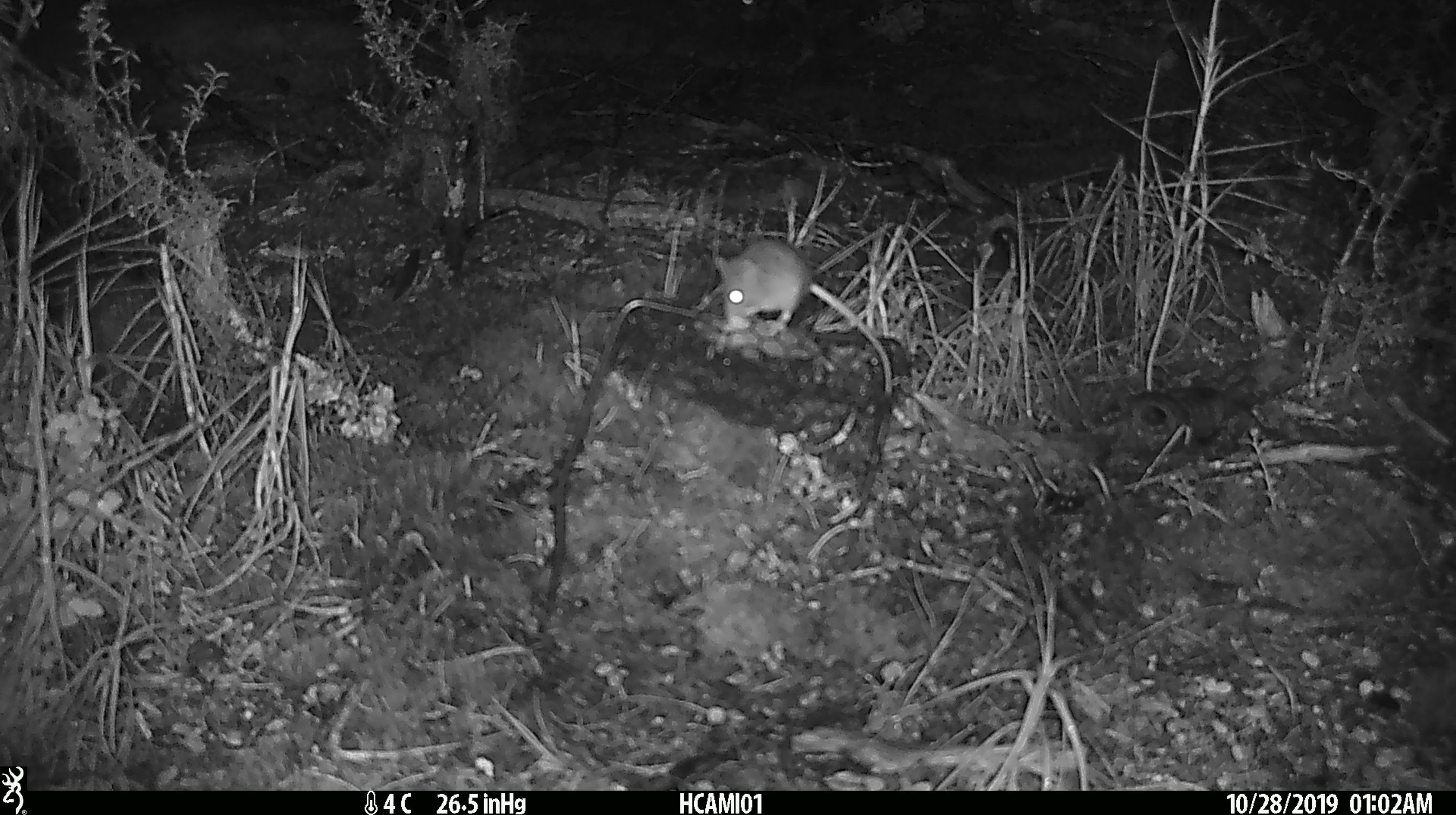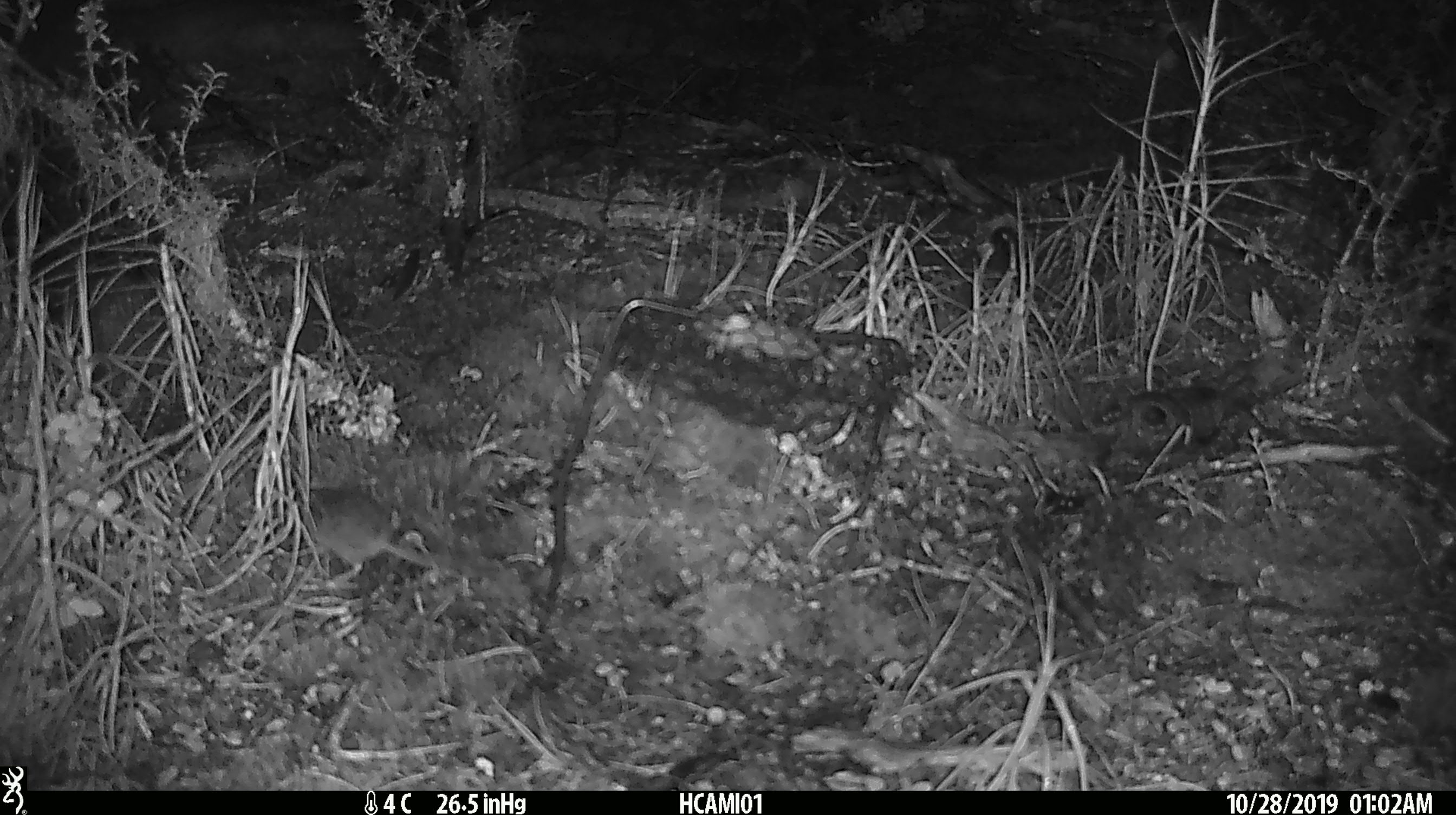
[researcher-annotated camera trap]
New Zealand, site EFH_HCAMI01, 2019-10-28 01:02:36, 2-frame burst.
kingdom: Animalia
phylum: Chordata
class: Mammalia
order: Rodentia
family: Muridae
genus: Mus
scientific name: Mus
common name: mouse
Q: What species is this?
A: Mouse (Mus).